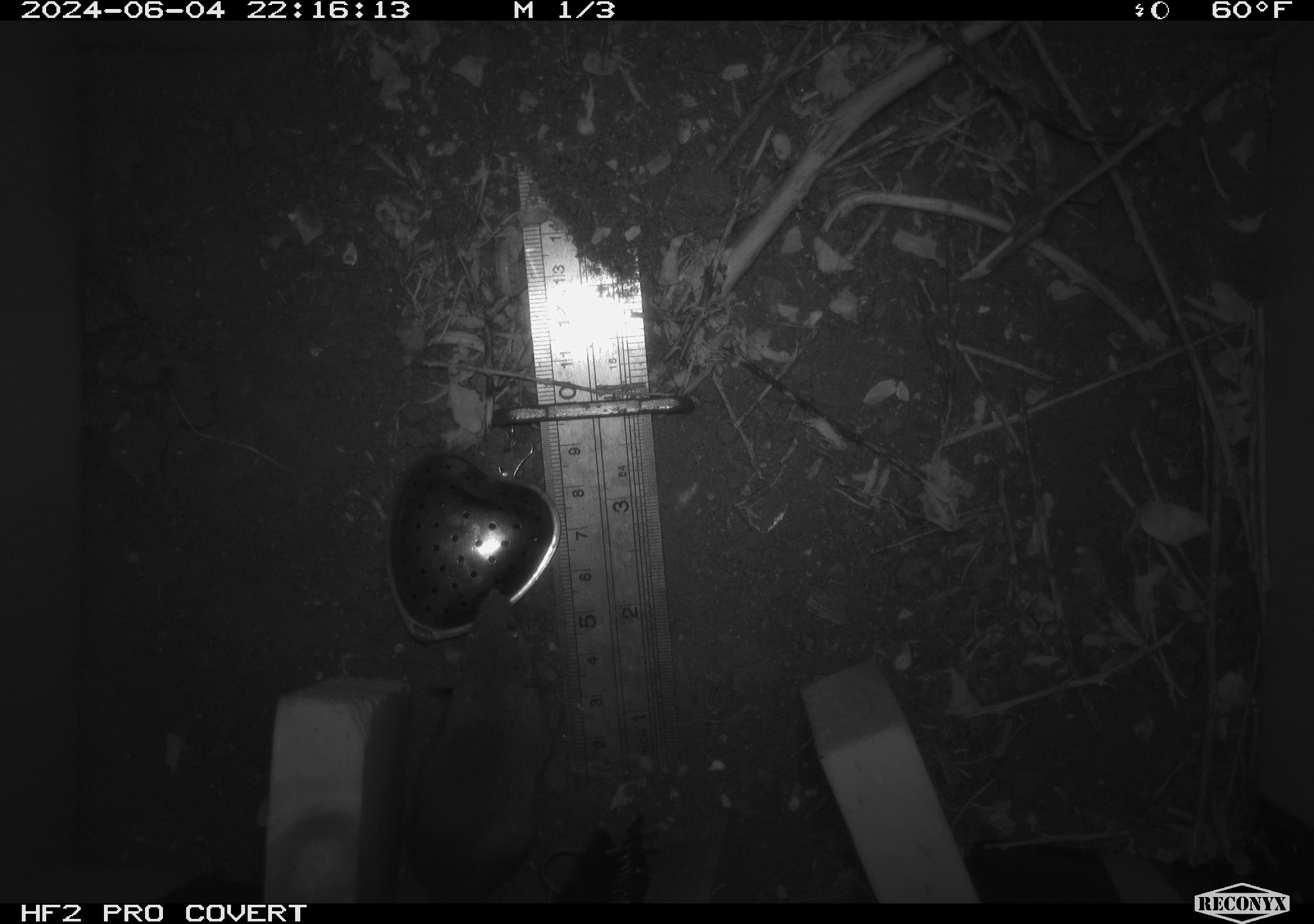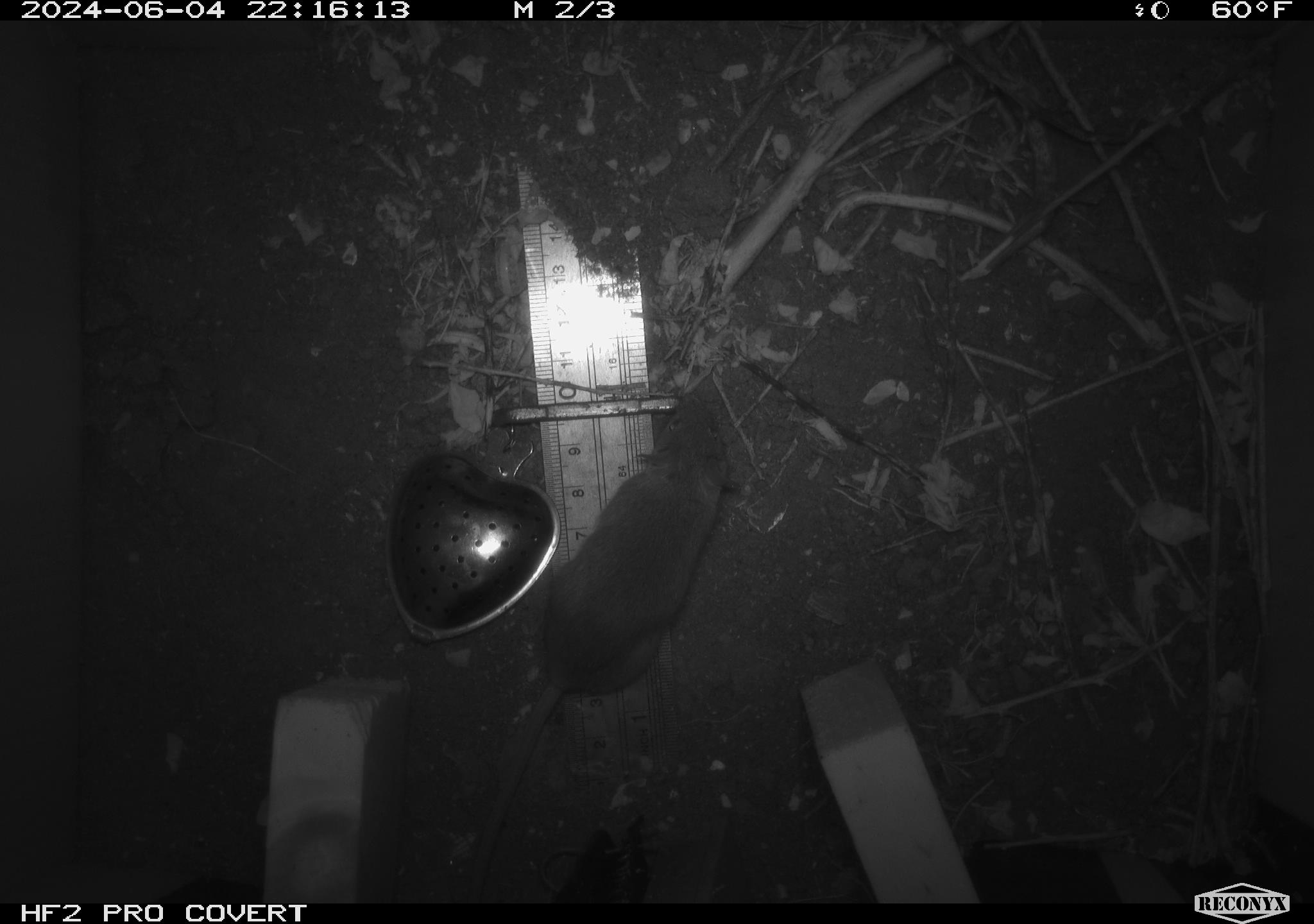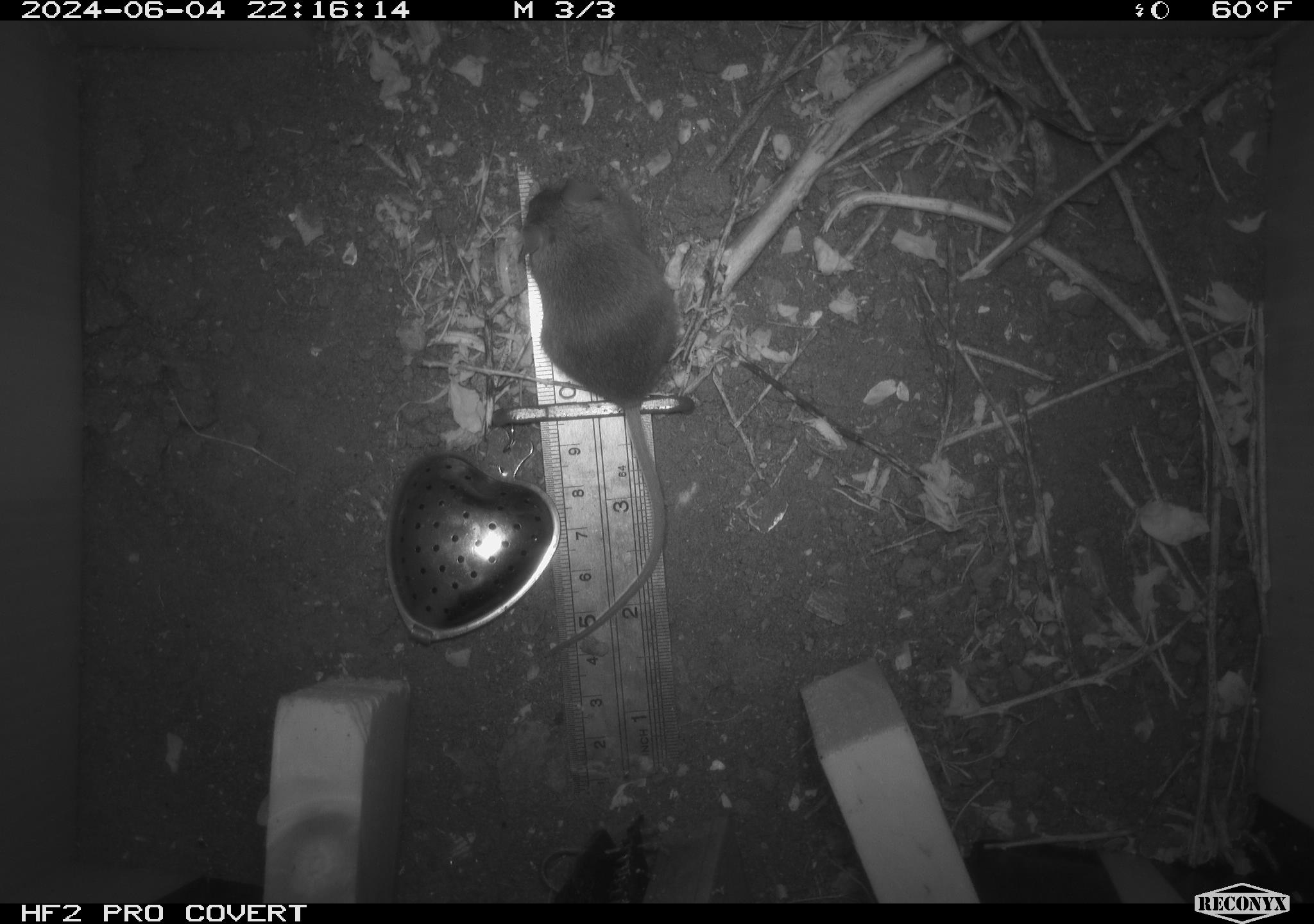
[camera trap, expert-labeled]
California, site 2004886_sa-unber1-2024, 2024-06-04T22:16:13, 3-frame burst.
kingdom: Animalia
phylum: Chordata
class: Mammalia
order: Rodentia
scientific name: Rodentia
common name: mouse species